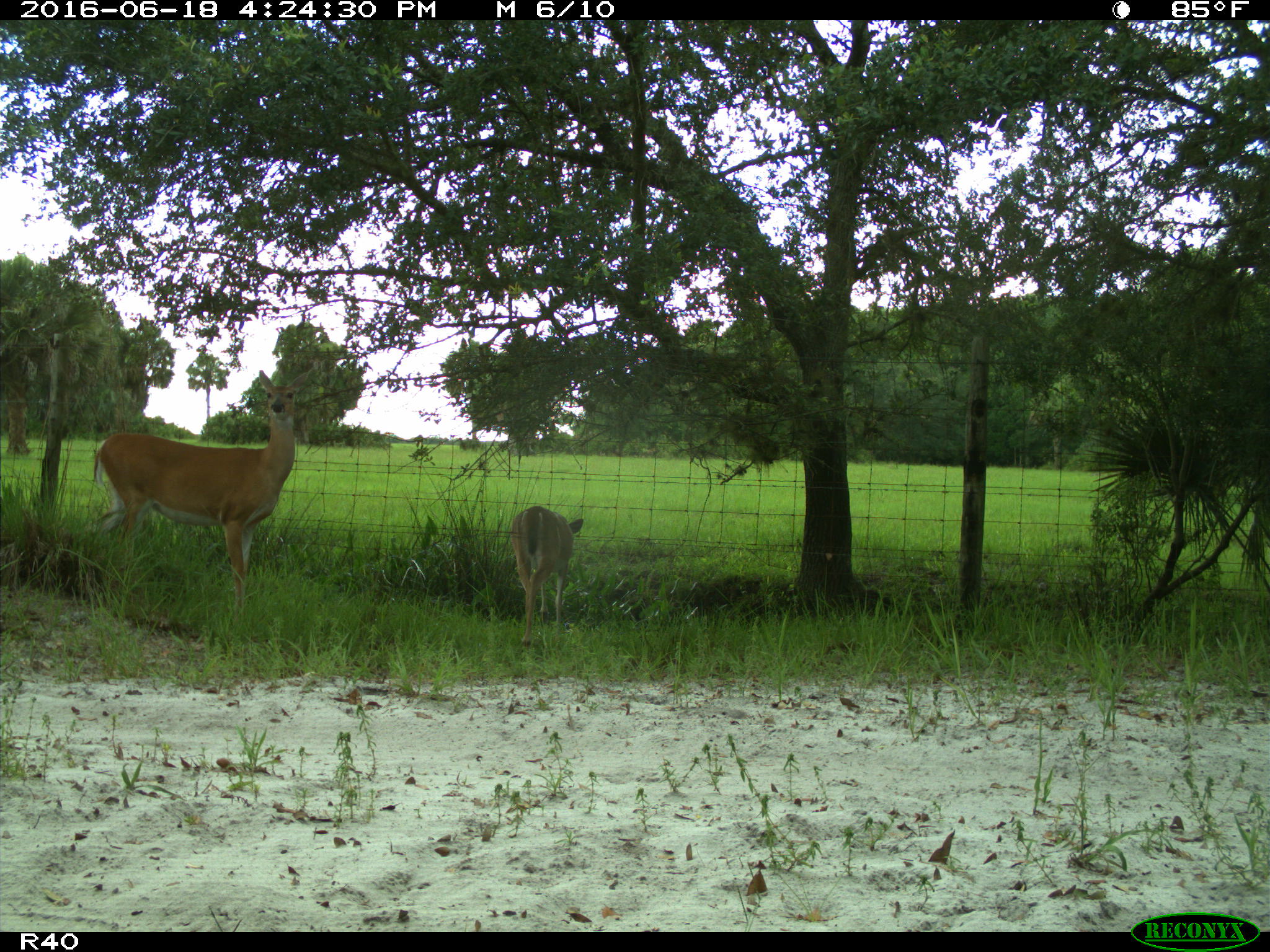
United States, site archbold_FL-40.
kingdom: Animalia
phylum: Chordata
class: Mammalia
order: Artiodactyla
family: Cervidae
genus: Odocoileus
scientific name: Odocoileus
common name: deer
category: unidentified deer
Unidentified deer (deer) (Odocoileus).